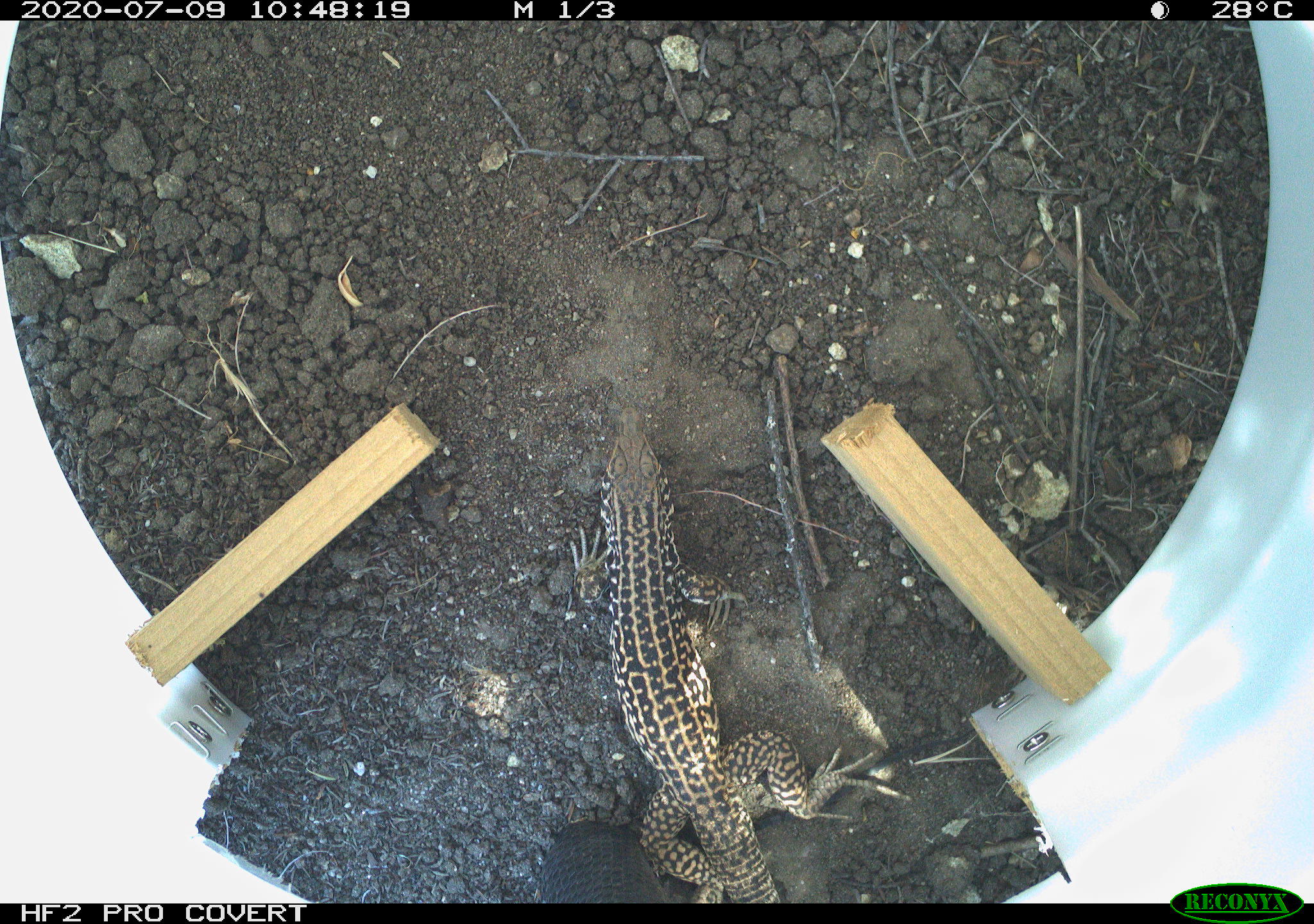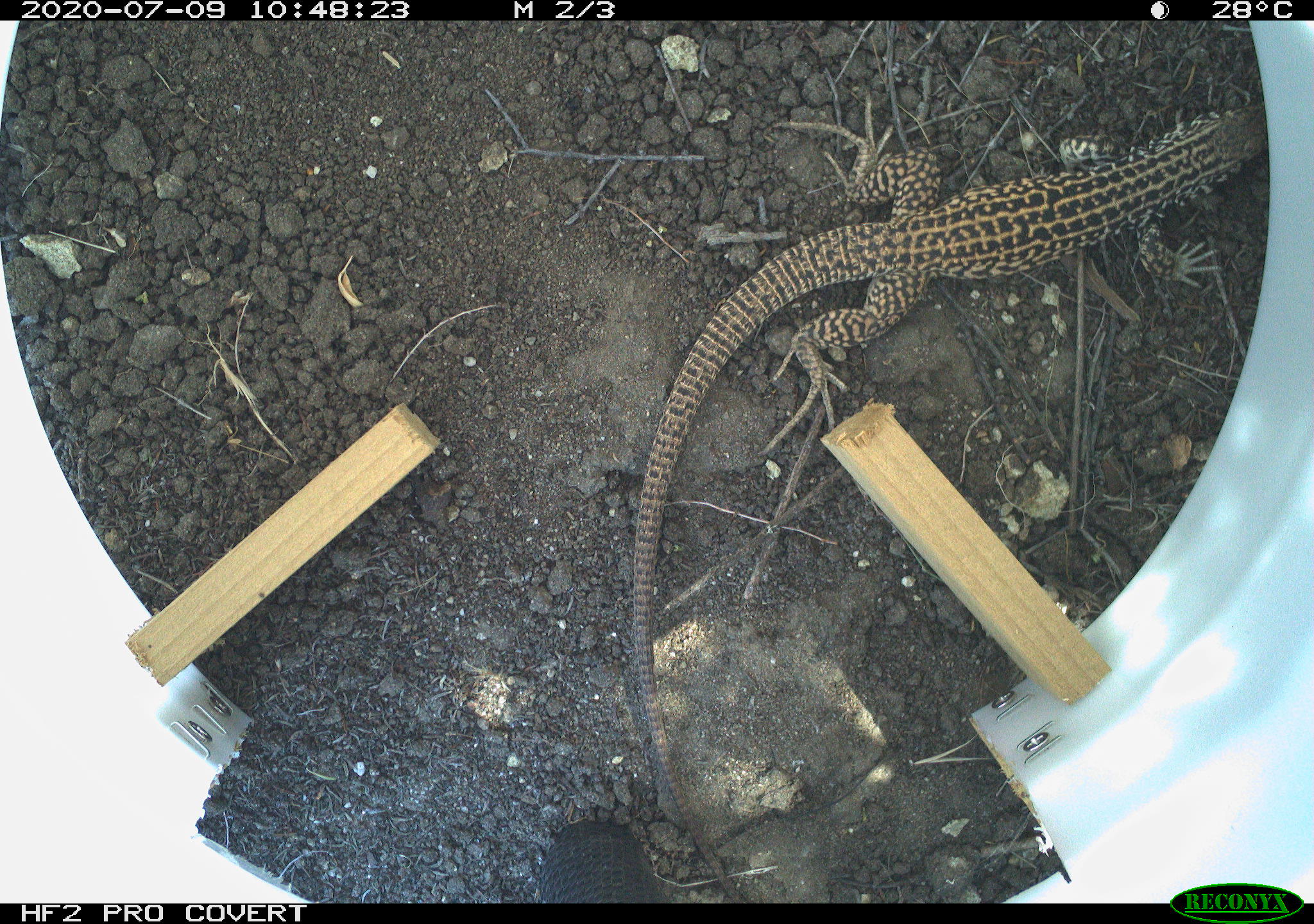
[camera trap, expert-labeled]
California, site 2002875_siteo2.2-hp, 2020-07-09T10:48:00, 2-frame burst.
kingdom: Animalia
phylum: Chordata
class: Reptilia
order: Squamata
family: Teiidae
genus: Aspidoscelis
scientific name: Aspidoscelis tigris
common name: western whiptail